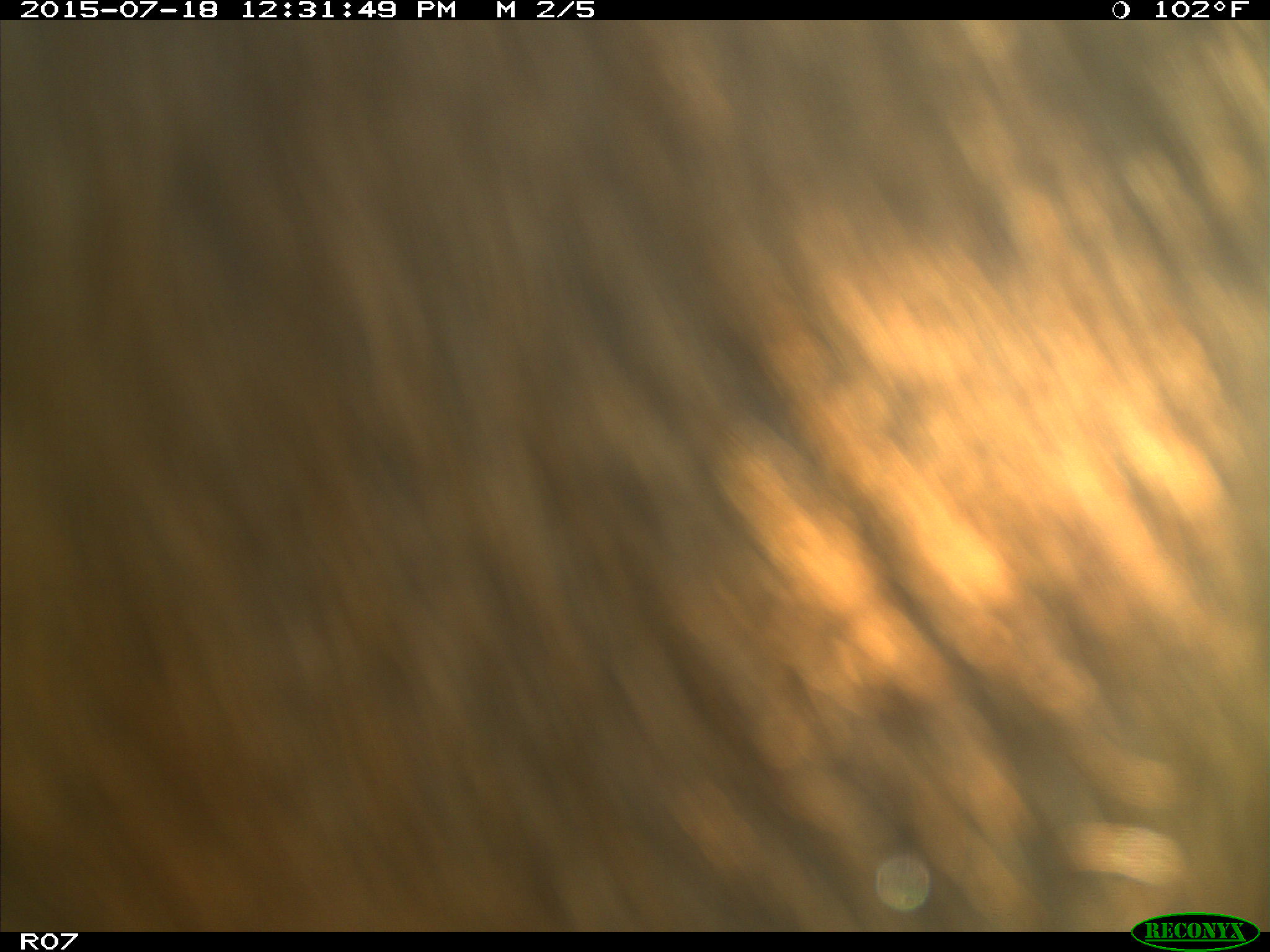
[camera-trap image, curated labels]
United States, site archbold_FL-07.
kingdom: Animalia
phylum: Chordata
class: Mammalia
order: Artiodactyla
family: Bovidae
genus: Bos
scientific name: Bos taurus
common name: domestic cow